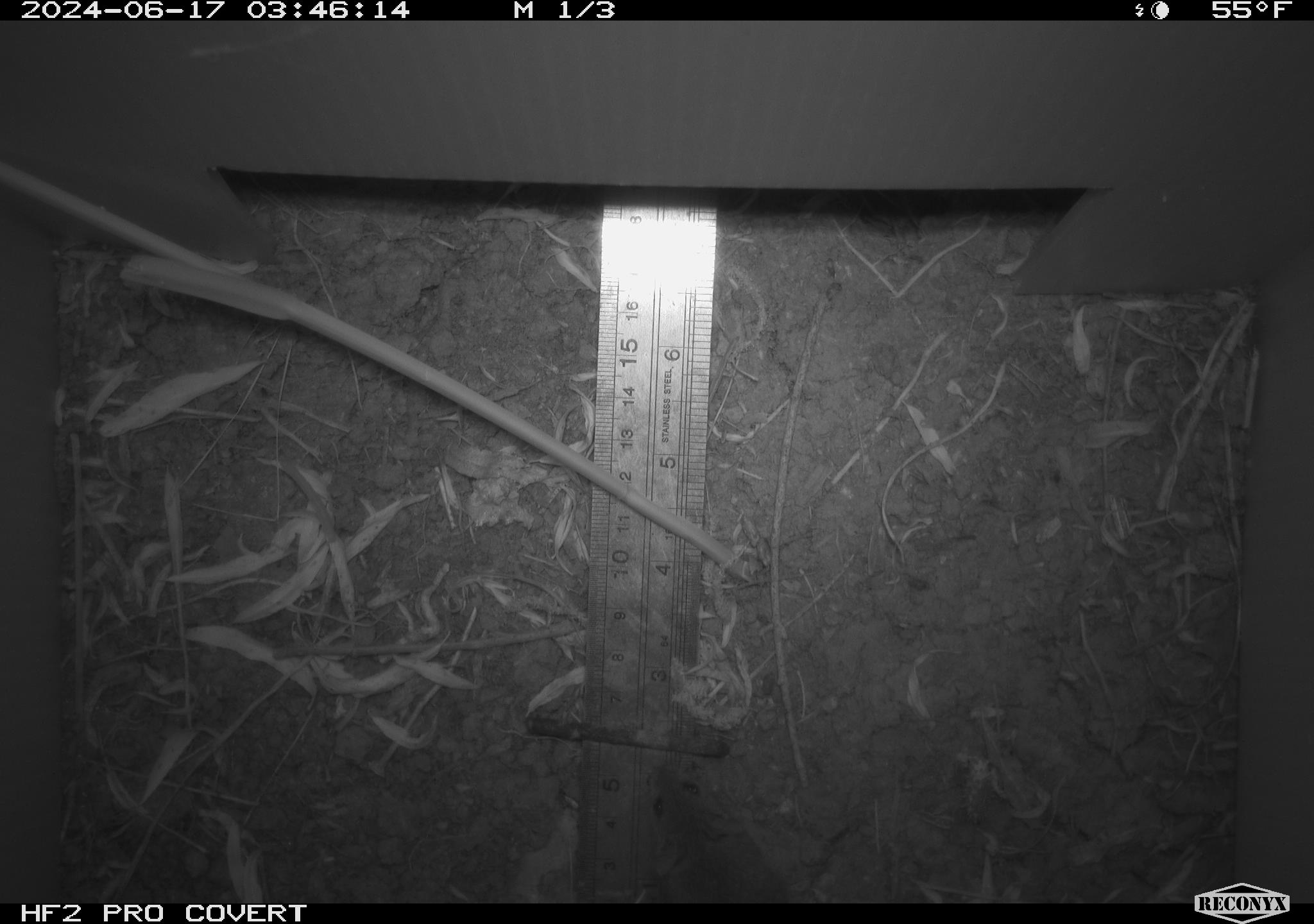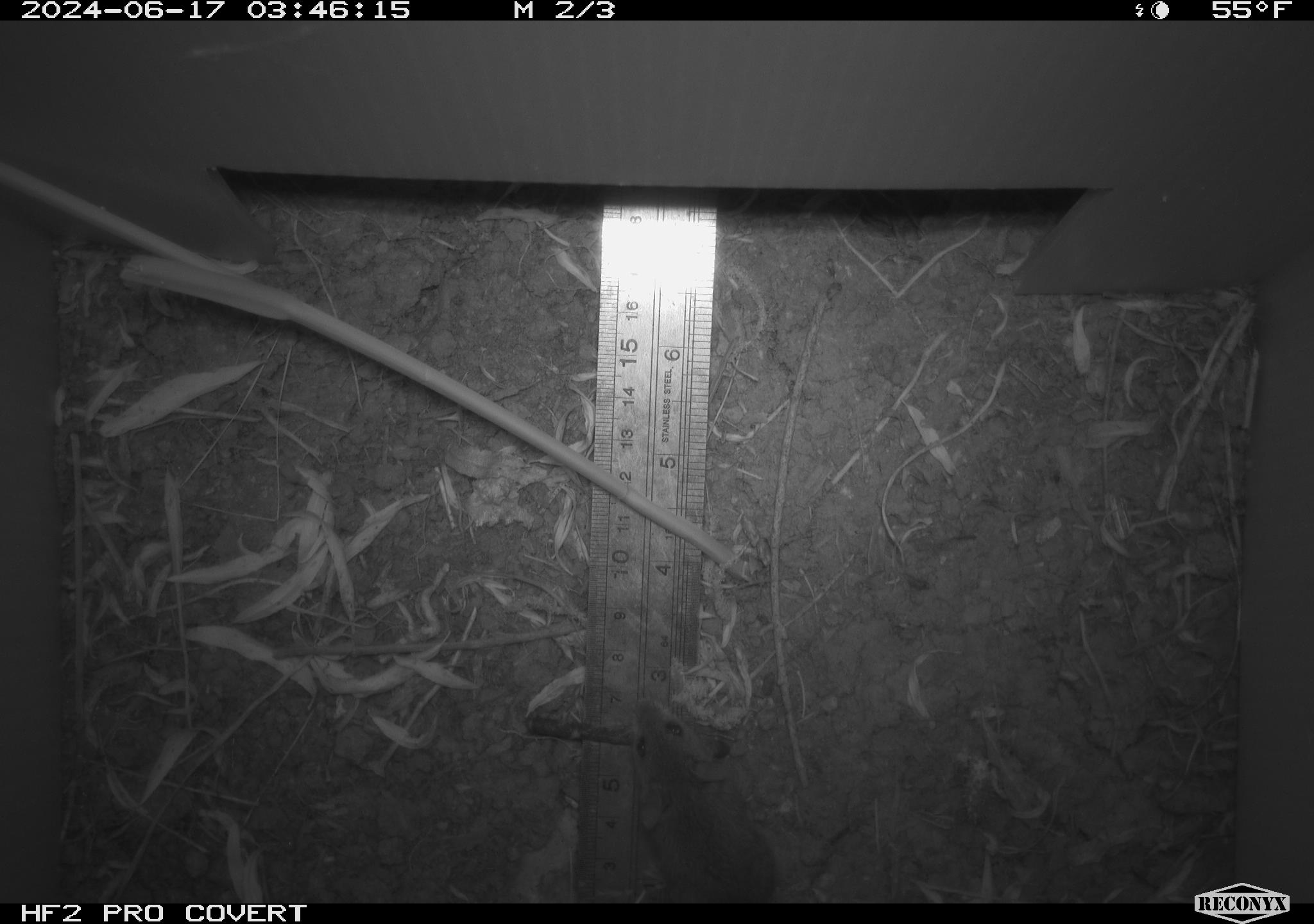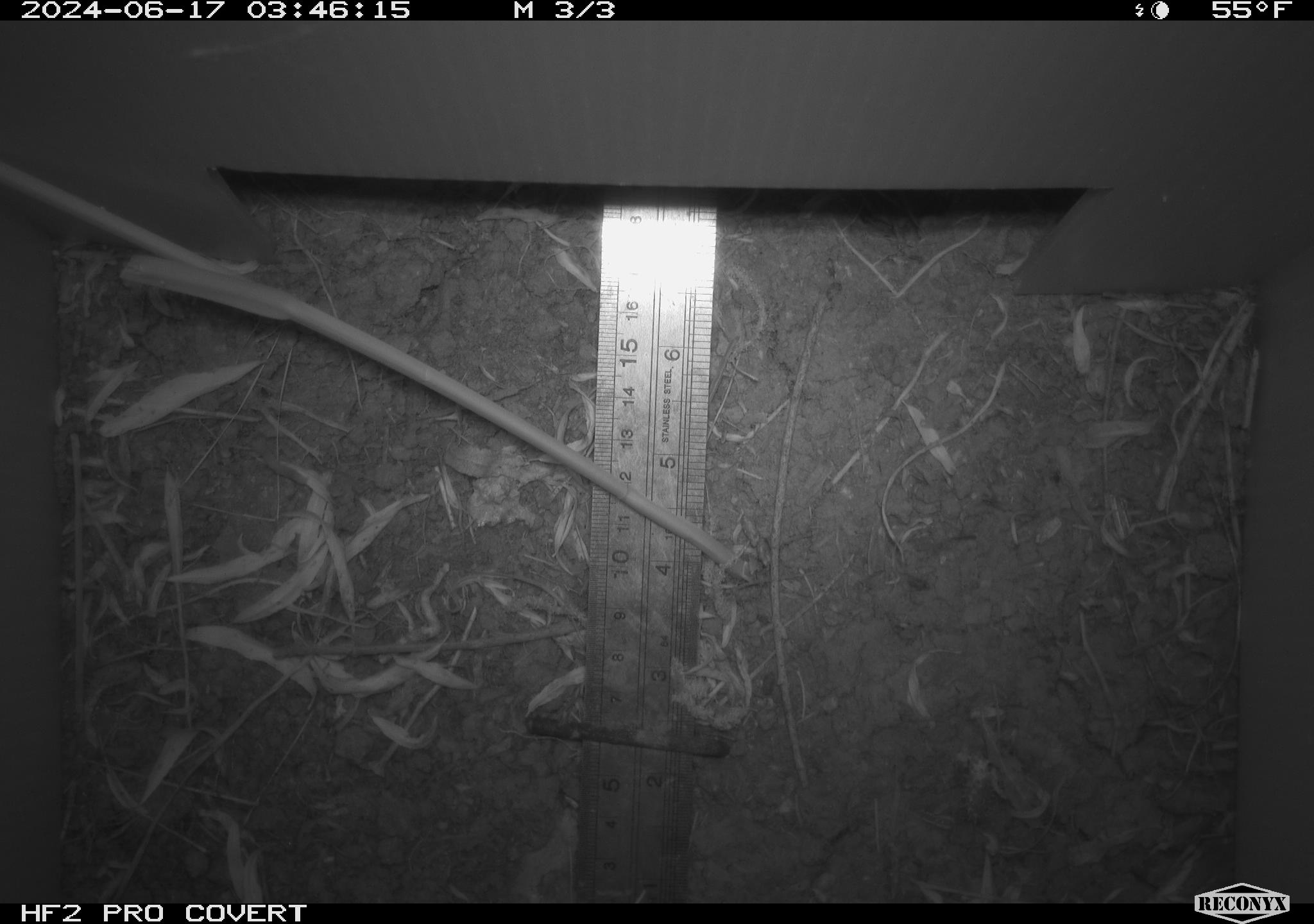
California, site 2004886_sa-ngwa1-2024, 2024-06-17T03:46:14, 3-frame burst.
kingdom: Animalia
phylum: Chordata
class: Mammalia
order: Rodentia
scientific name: Rodentia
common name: mouse species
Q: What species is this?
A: Mouse species (Rodentia).